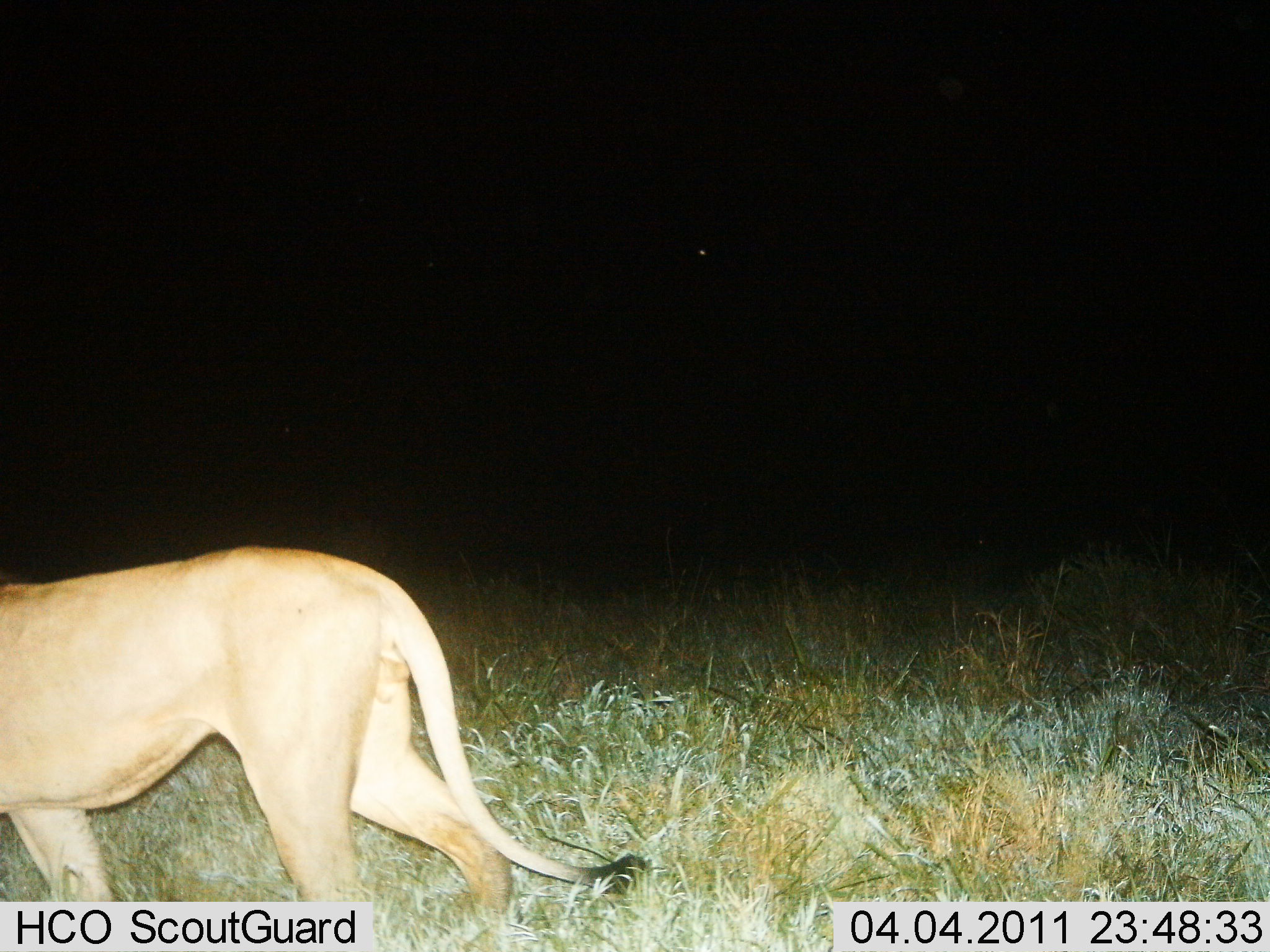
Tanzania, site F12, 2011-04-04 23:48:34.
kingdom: Animalia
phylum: Chordata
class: Mammalia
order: Carnivora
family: Felidae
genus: Panthera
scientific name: Panthera leo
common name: lion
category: lionfemale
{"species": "lionfemale (lion) (Panthera leo)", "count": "1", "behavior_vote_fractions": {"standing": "9%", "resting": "0%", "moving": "91%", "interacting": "0%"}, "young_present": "0%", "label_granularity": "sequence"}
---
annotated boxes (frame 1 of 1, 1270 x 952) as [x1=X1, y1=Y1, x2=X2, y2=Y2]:
animal: [x1=0, y1=544, x2=654, y2=952]